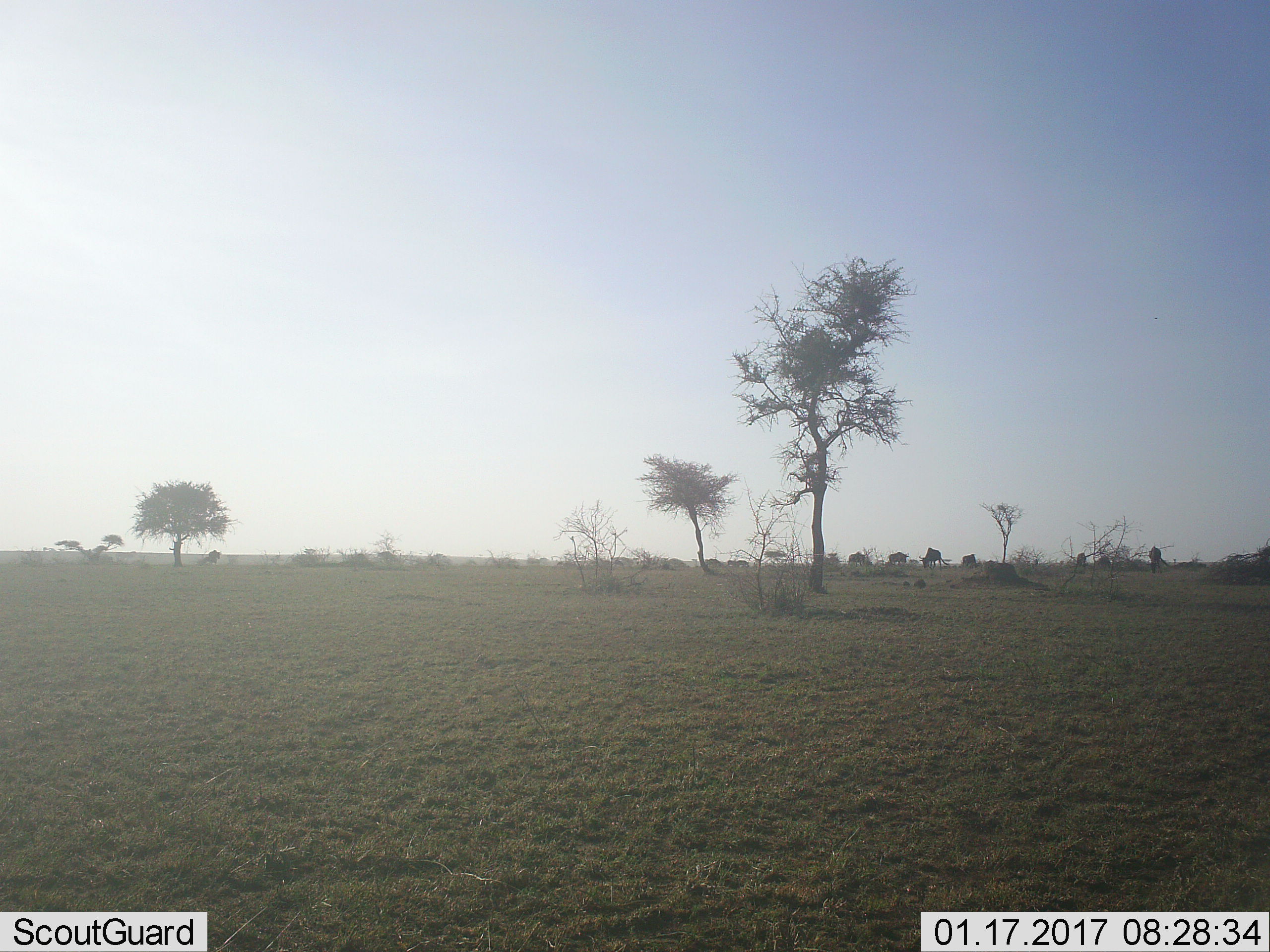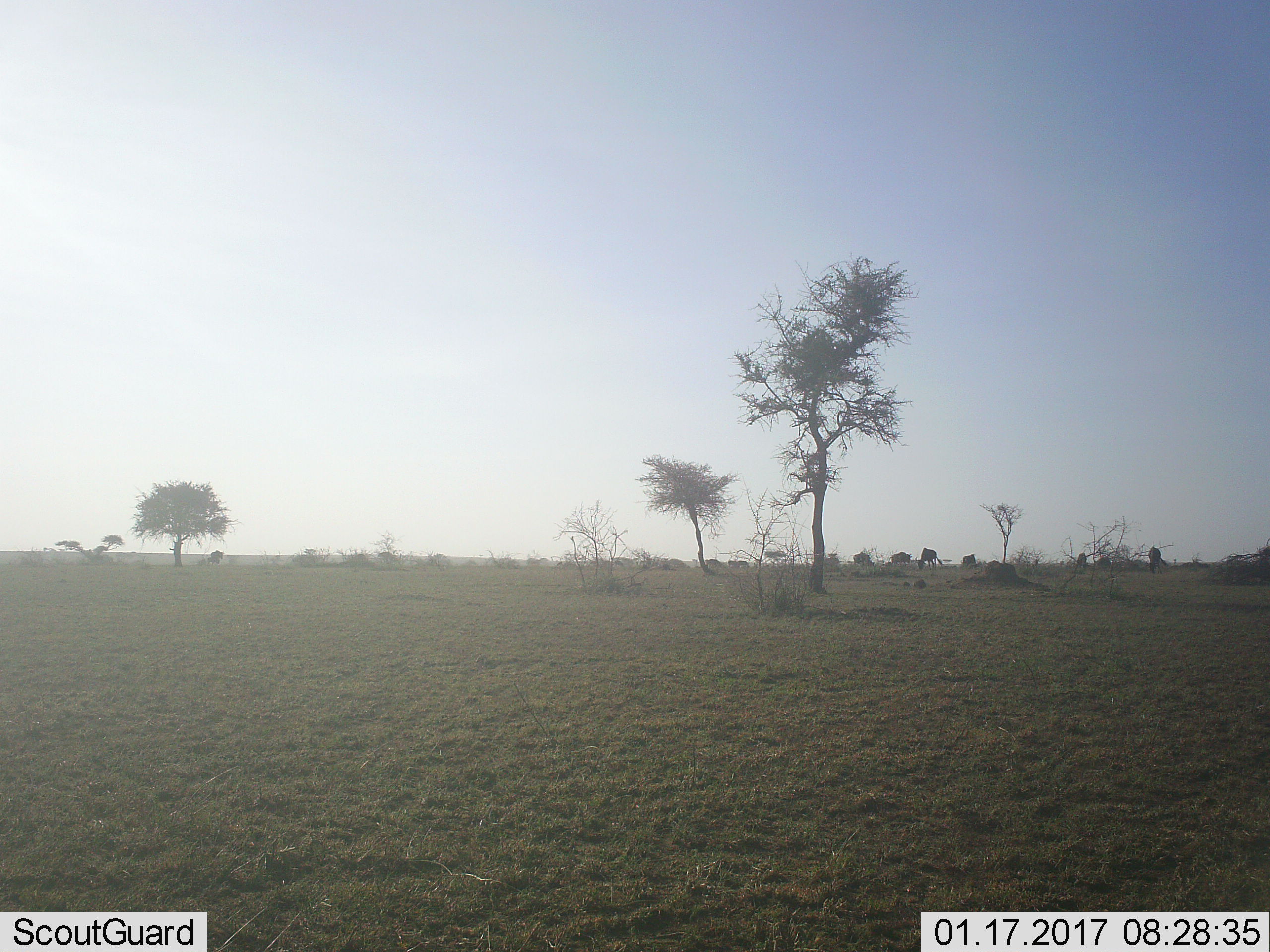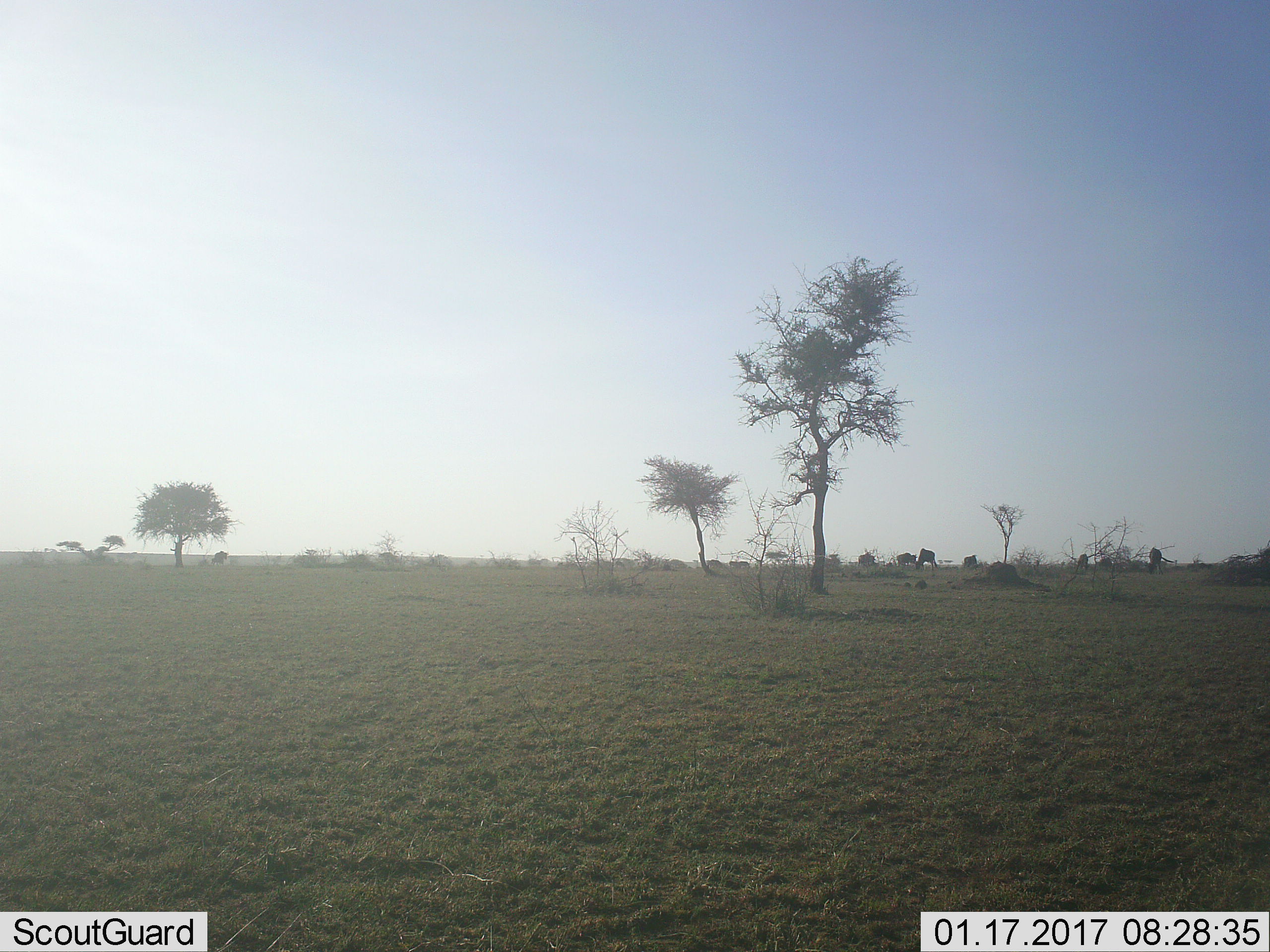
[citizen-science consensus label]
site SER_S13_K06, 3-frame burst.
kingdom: Animalia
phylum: Chordata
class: Mammalia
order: Artiodactyla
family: Bovidae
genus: Connochaetes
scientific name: Connochaetes taurinus taurinus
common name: blue wildebeest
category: wildebeestblue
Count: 9.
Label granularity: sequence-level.